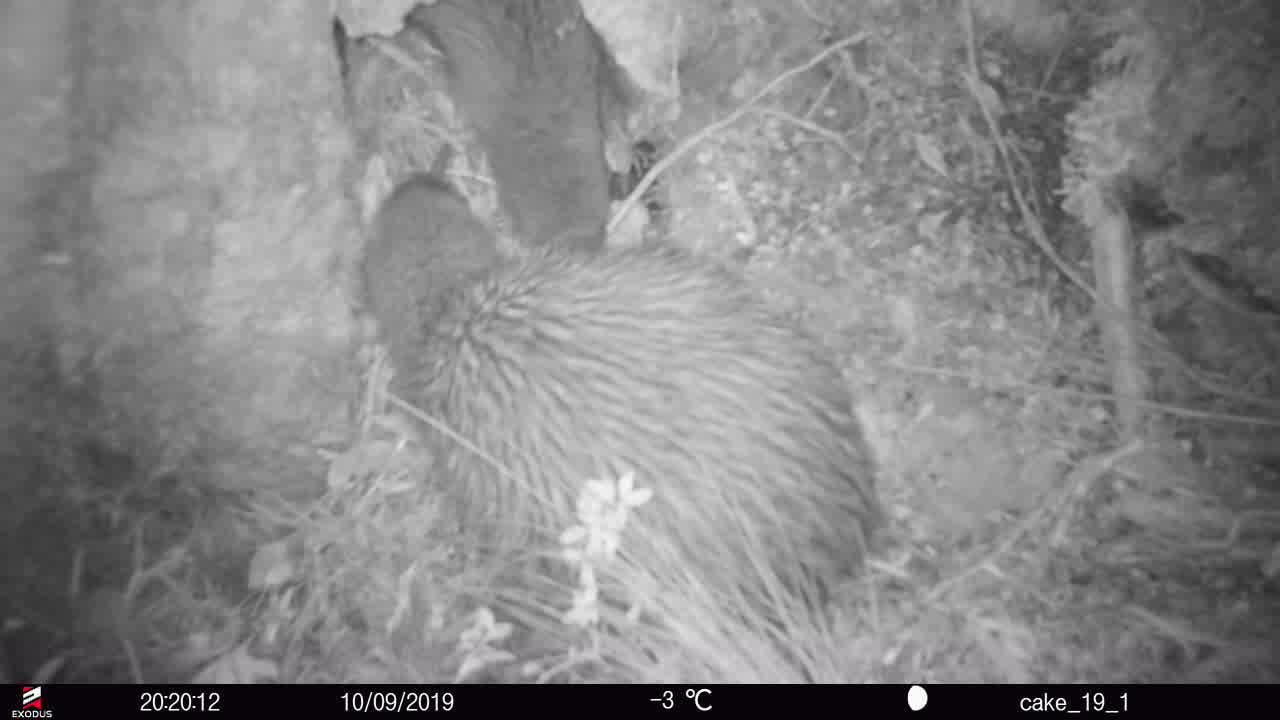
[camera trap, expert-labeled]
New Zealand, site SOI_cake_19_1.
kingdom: Animalia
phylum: Chordata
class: Aves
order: Apterygiformes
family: Apterygidae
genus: Apteryx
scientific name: Apteryx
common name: kiwi